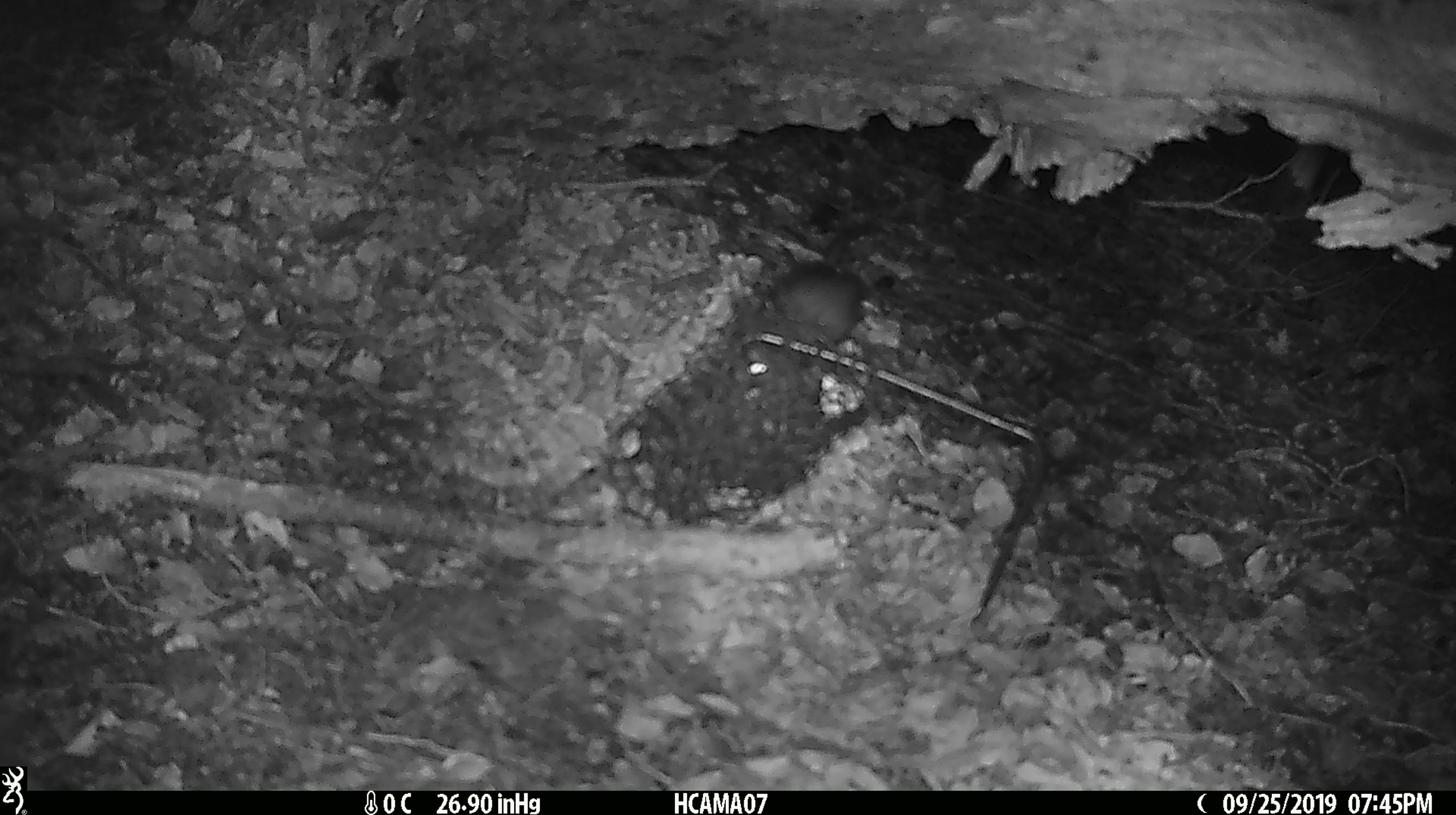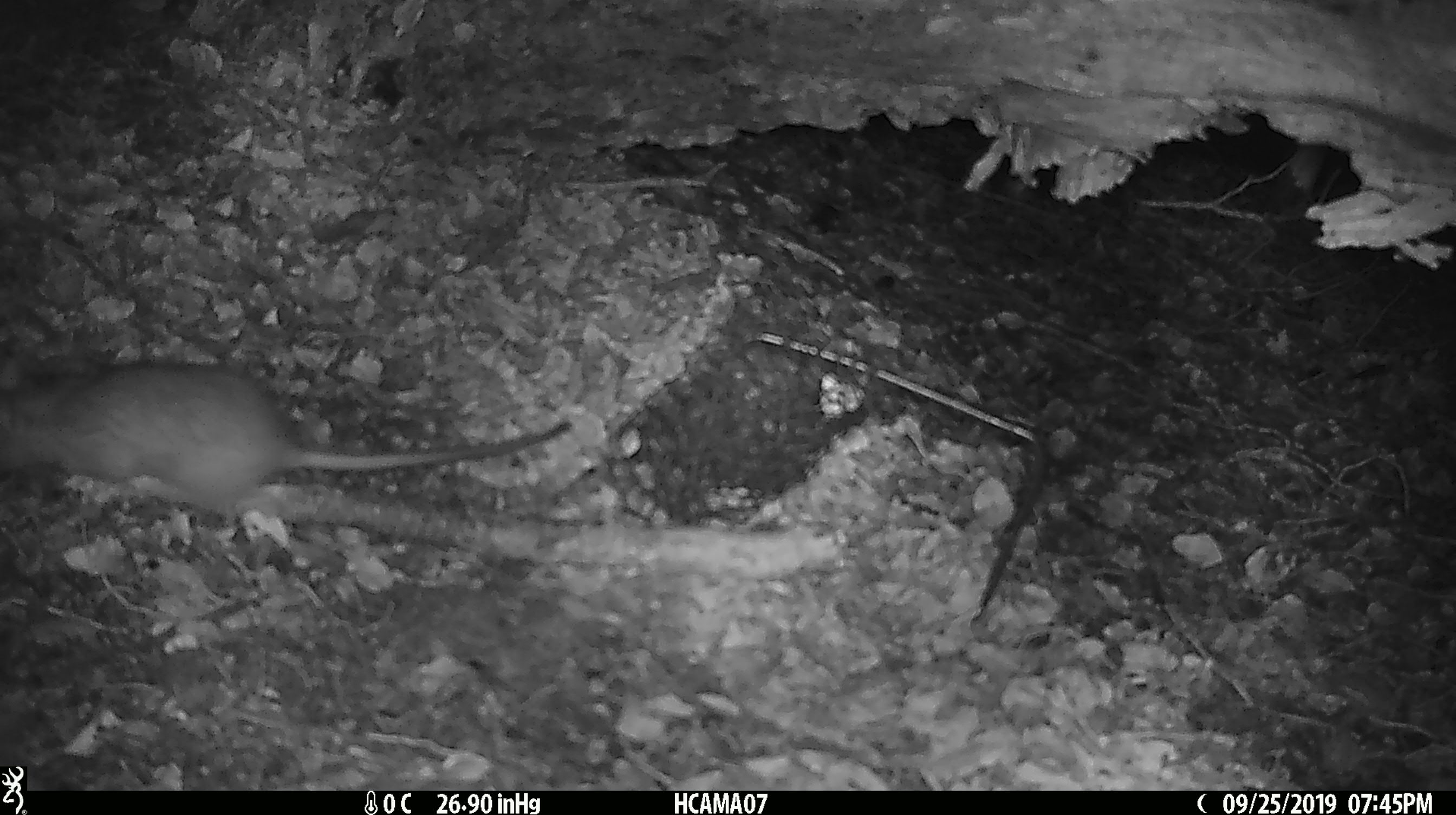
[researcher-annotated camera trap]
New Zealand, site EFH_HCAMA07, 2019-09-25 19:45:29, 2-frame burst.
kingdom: Animalia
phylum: Chordata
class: Mammalia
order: Rodentia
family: Muridae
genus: Rattus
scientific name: Rattus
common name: rat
Rat (Rattus).